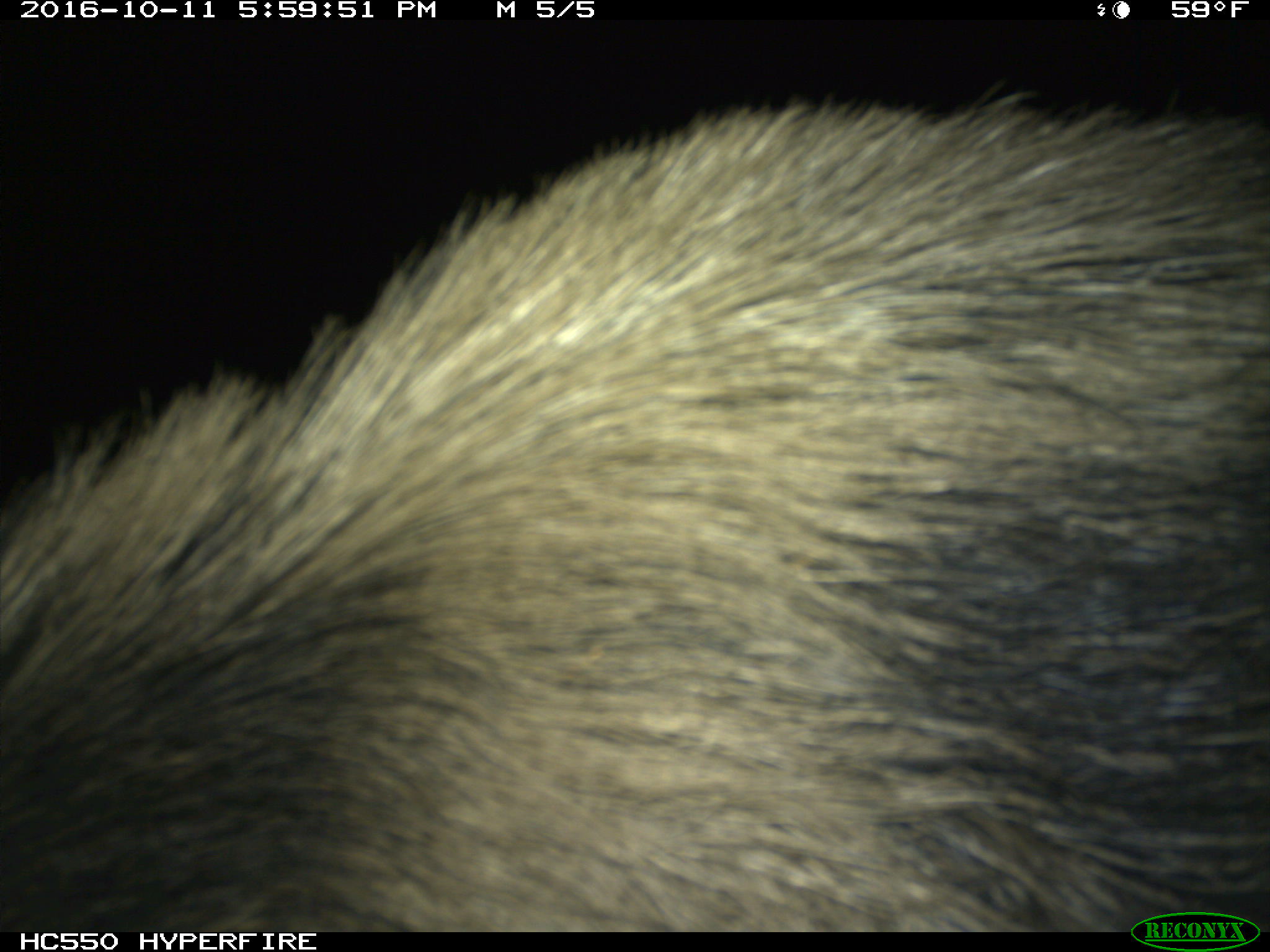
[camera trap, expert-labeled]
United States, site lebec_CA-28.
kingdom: Animalia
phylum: Chordata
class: Mammalia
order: Artiodactyla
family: Suidae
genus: Sus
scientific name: Sus scrofa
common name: wild boar